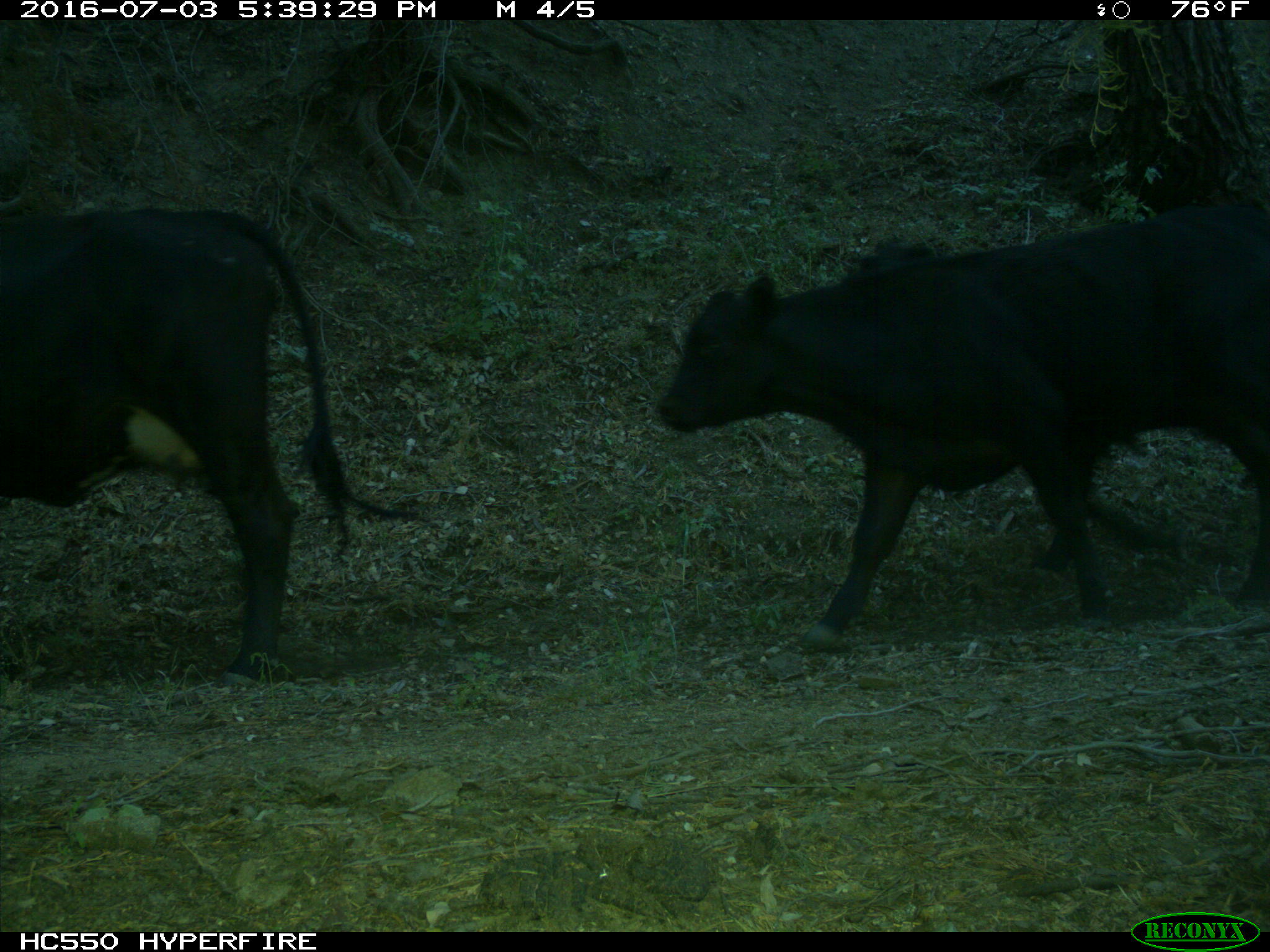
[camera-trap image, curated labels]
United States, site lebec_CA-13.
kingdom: Animalia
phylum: Chordata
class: Mammalia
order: Artiodactyla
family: Bovidae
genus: Bos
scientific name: Bos taurus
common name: domestic cow